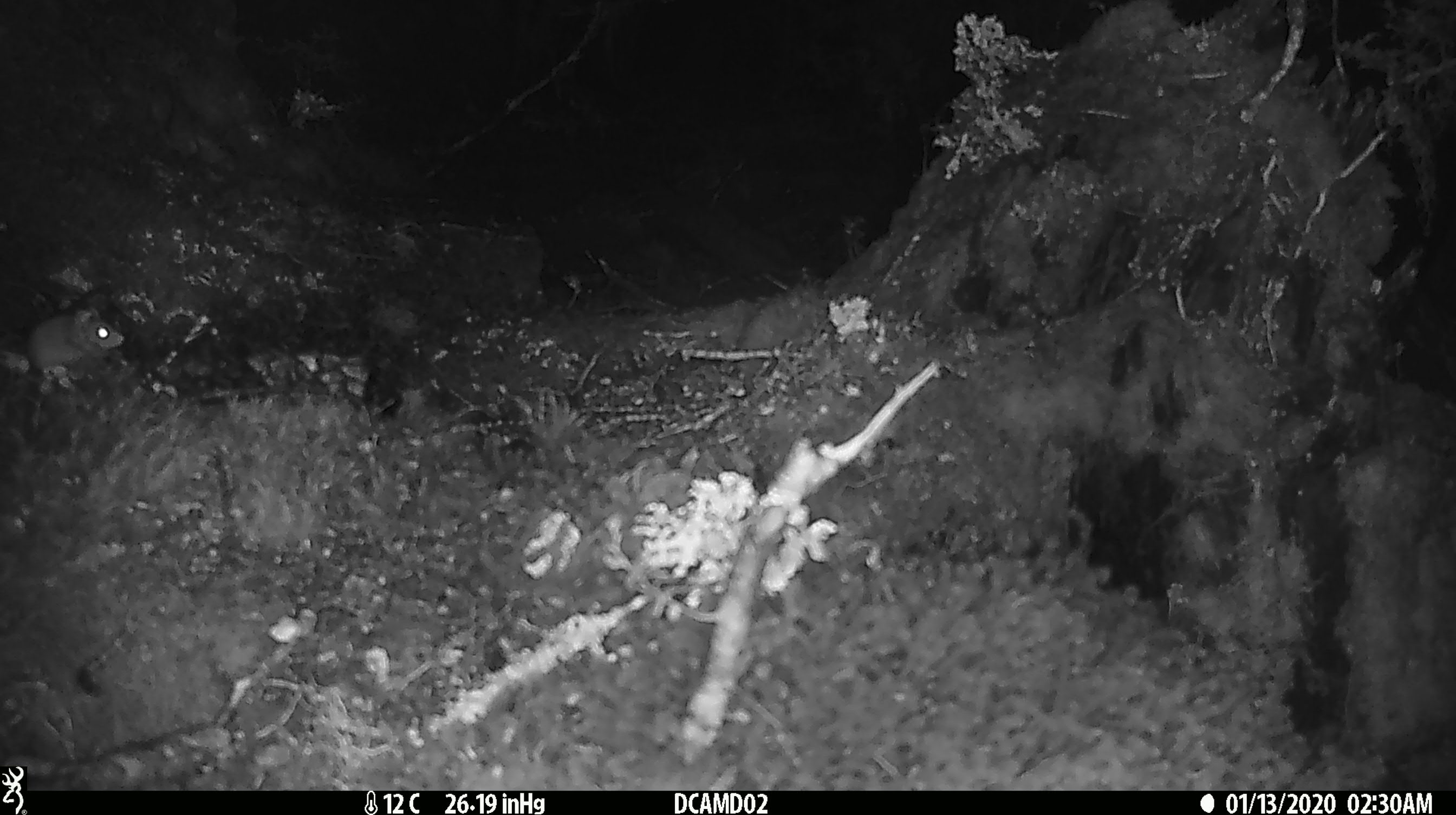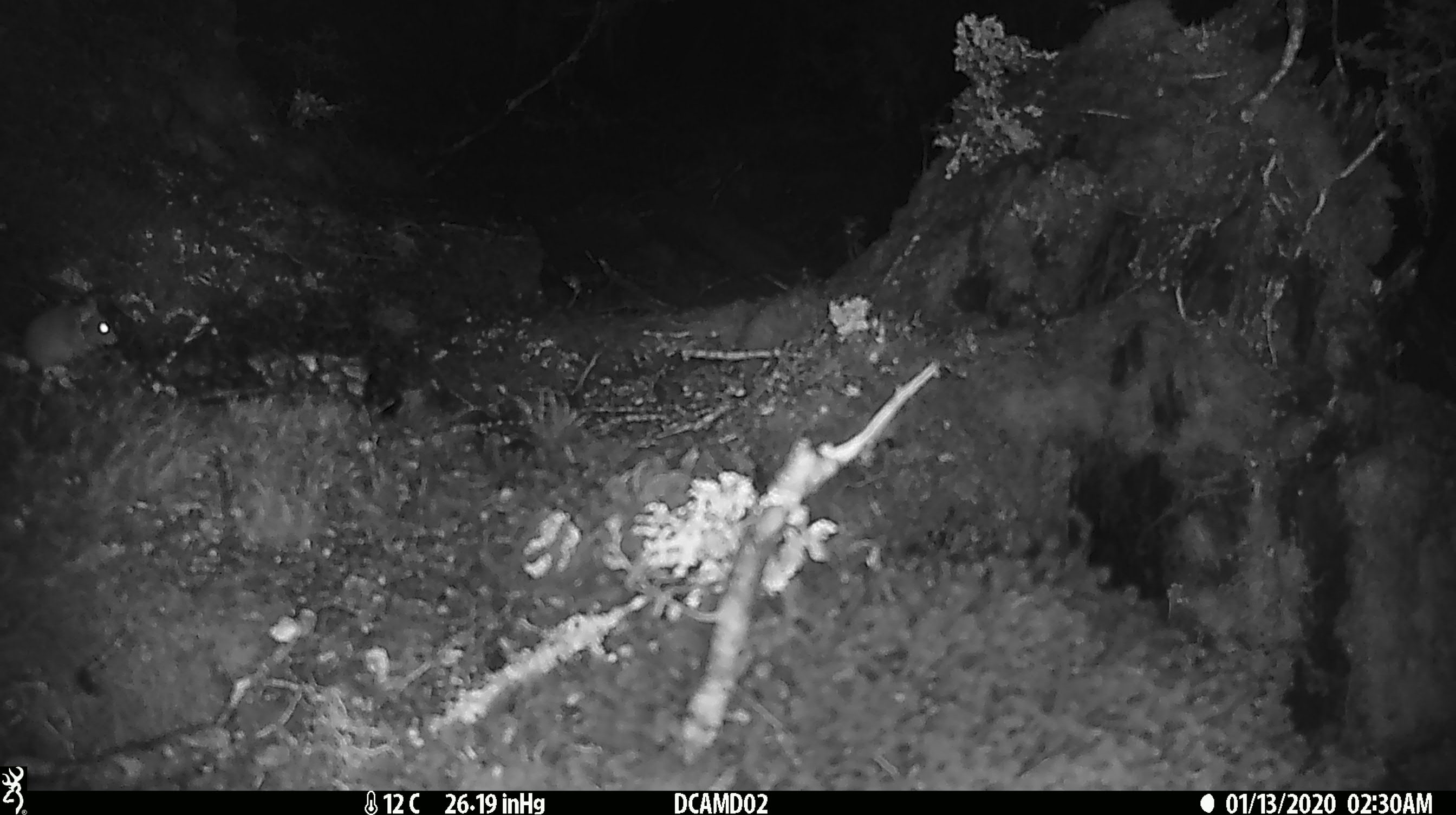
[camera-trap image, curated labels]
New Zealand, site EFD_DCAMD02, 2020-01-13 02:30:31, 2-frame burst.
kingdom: Animalia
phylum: Chordata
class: Mammalia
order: Rodentia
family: Muridae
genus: Mus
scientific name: Mus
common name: mouse